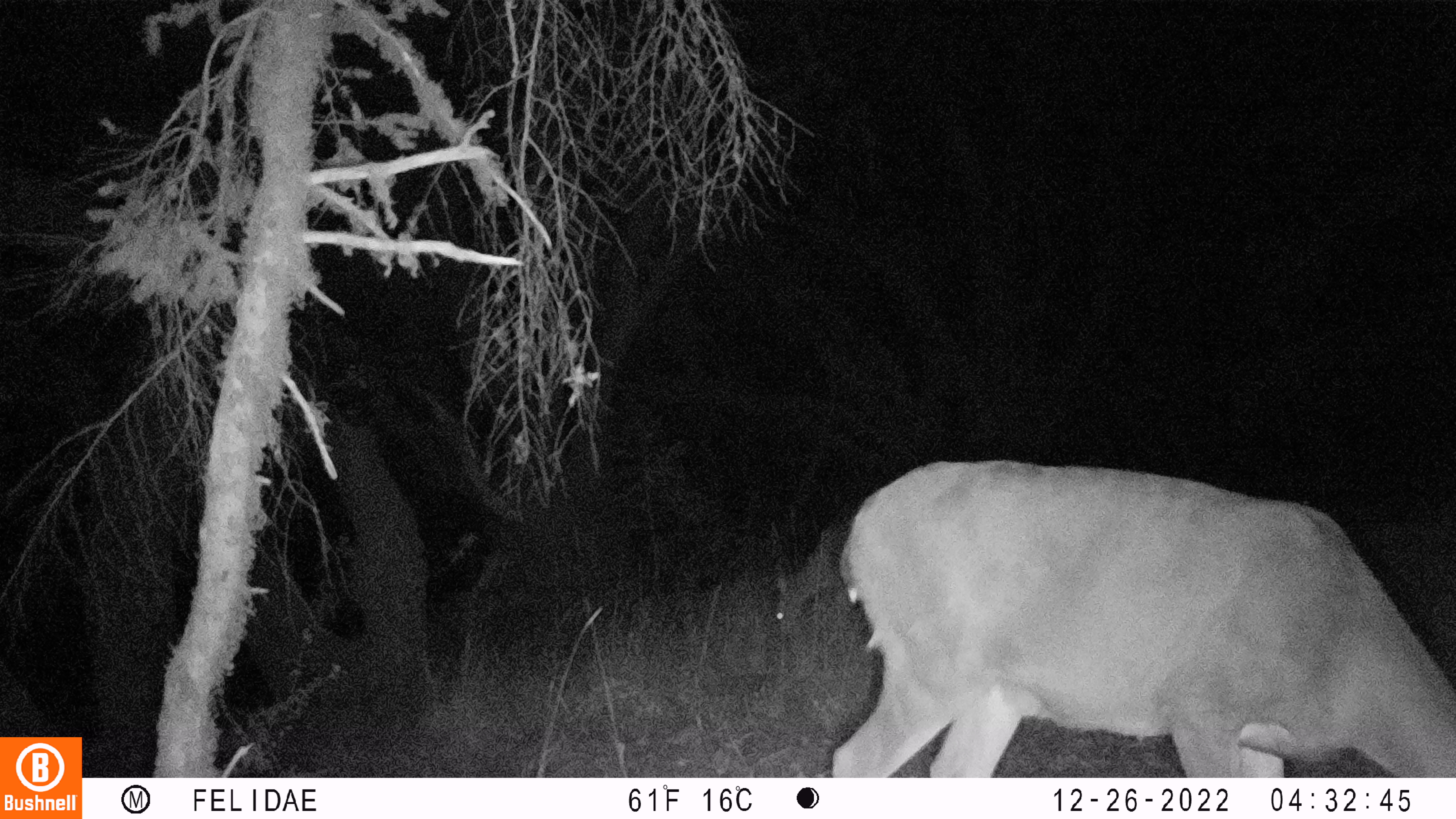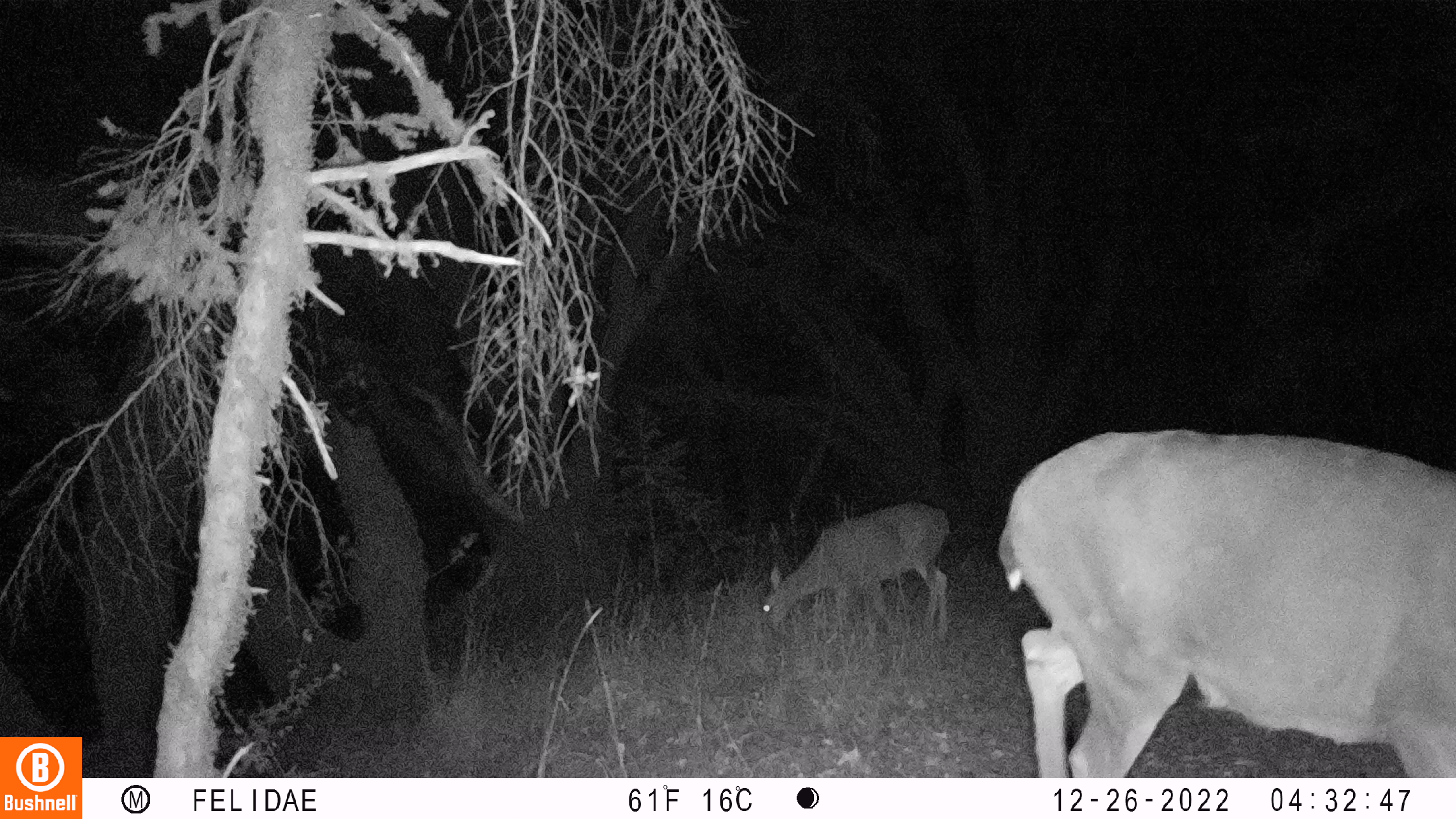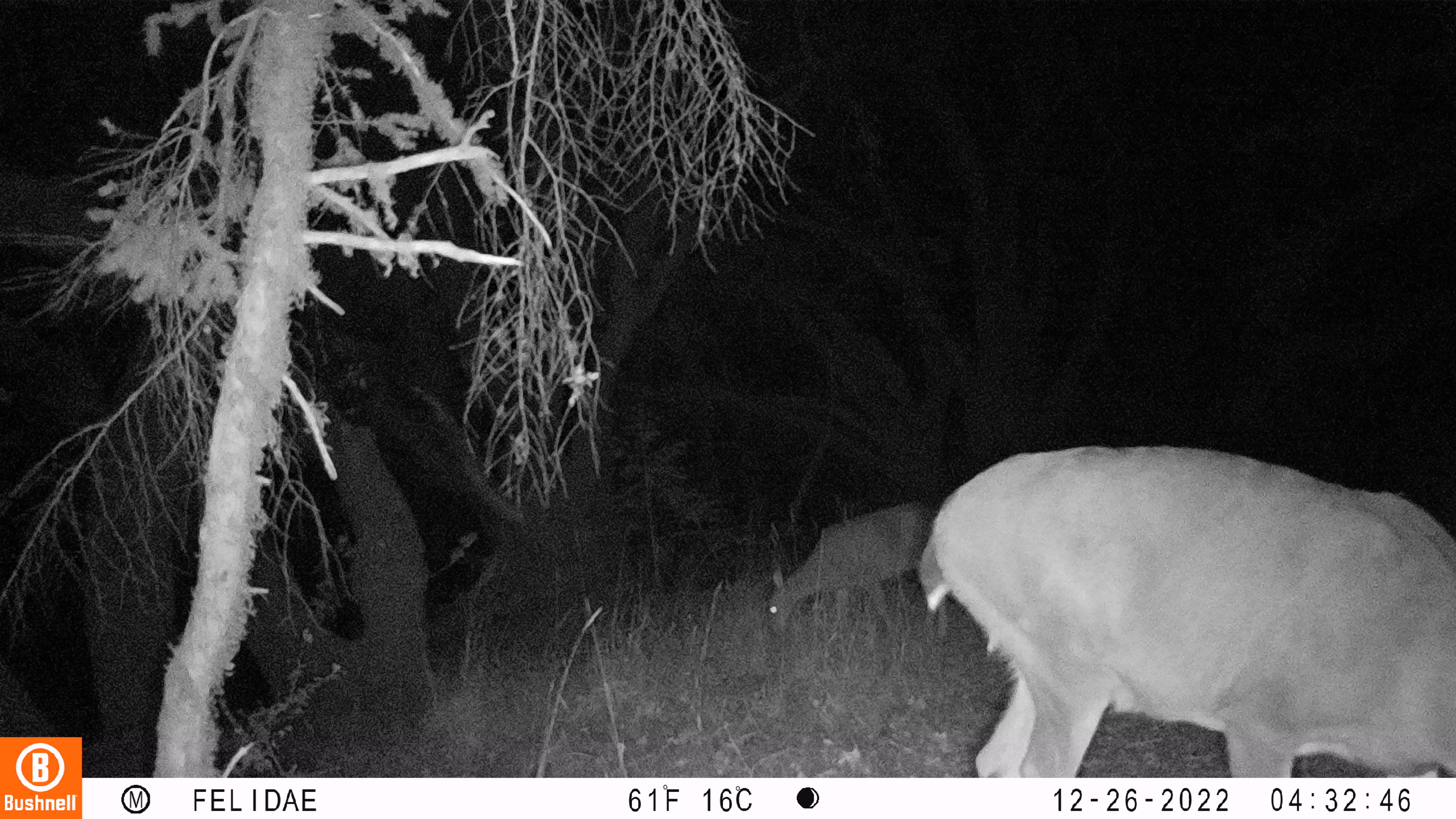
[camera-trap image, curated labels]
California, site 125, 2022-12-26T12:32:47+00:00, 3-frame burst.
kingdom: Animalia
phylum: Chordata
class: Mammalia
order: Artiodactyla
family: Cervidae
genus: Odocoileus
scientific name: Odocoileus hemionus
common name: mule deer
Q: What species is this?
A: Mule deer (Odocoileus hemionus).